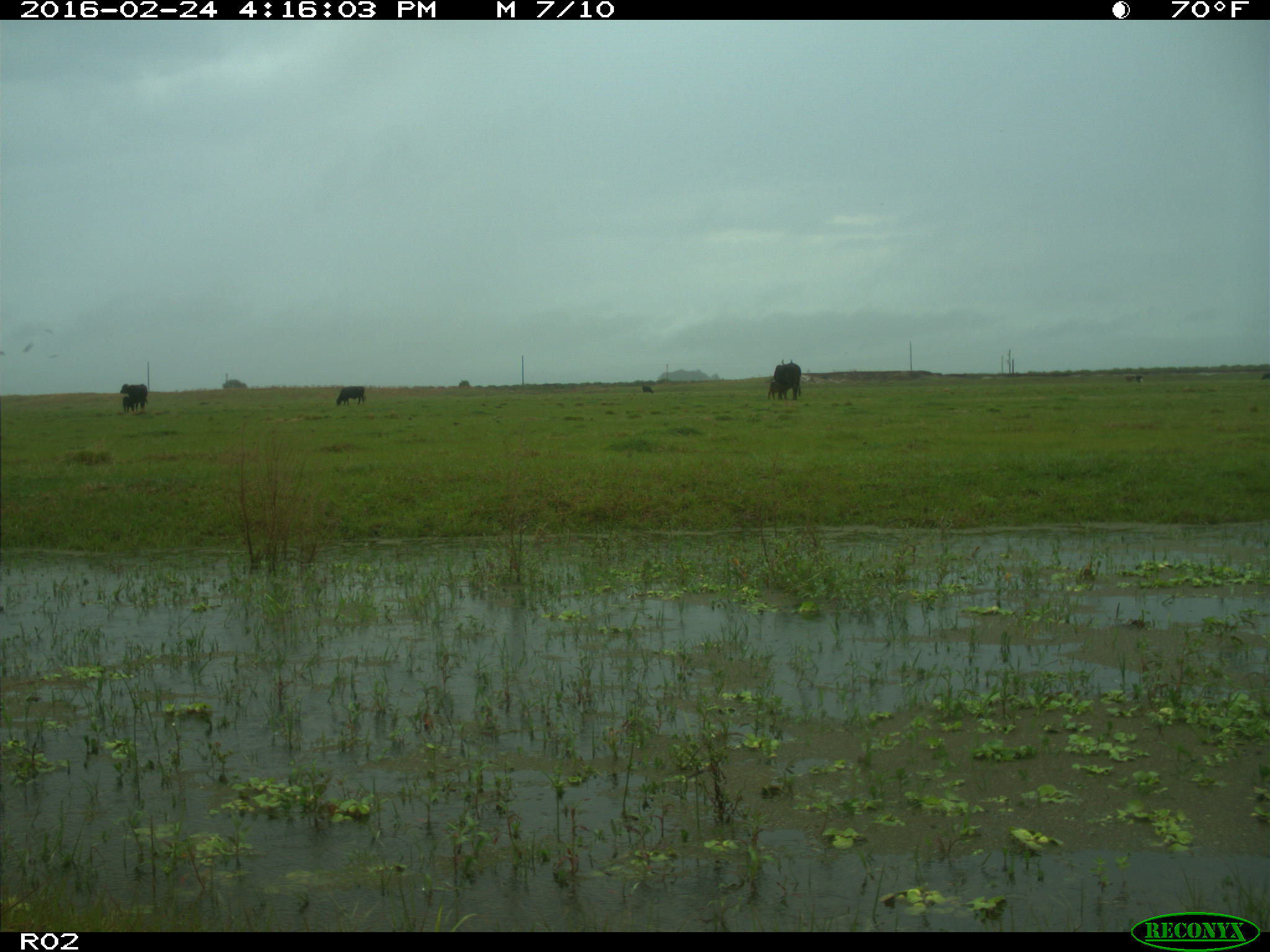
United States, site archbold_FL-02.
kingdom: Animalia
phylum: Chordata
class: Mammalia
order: Artiodactyla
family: Bovidae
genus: Bos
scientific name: Bos taurus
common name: domestic cow